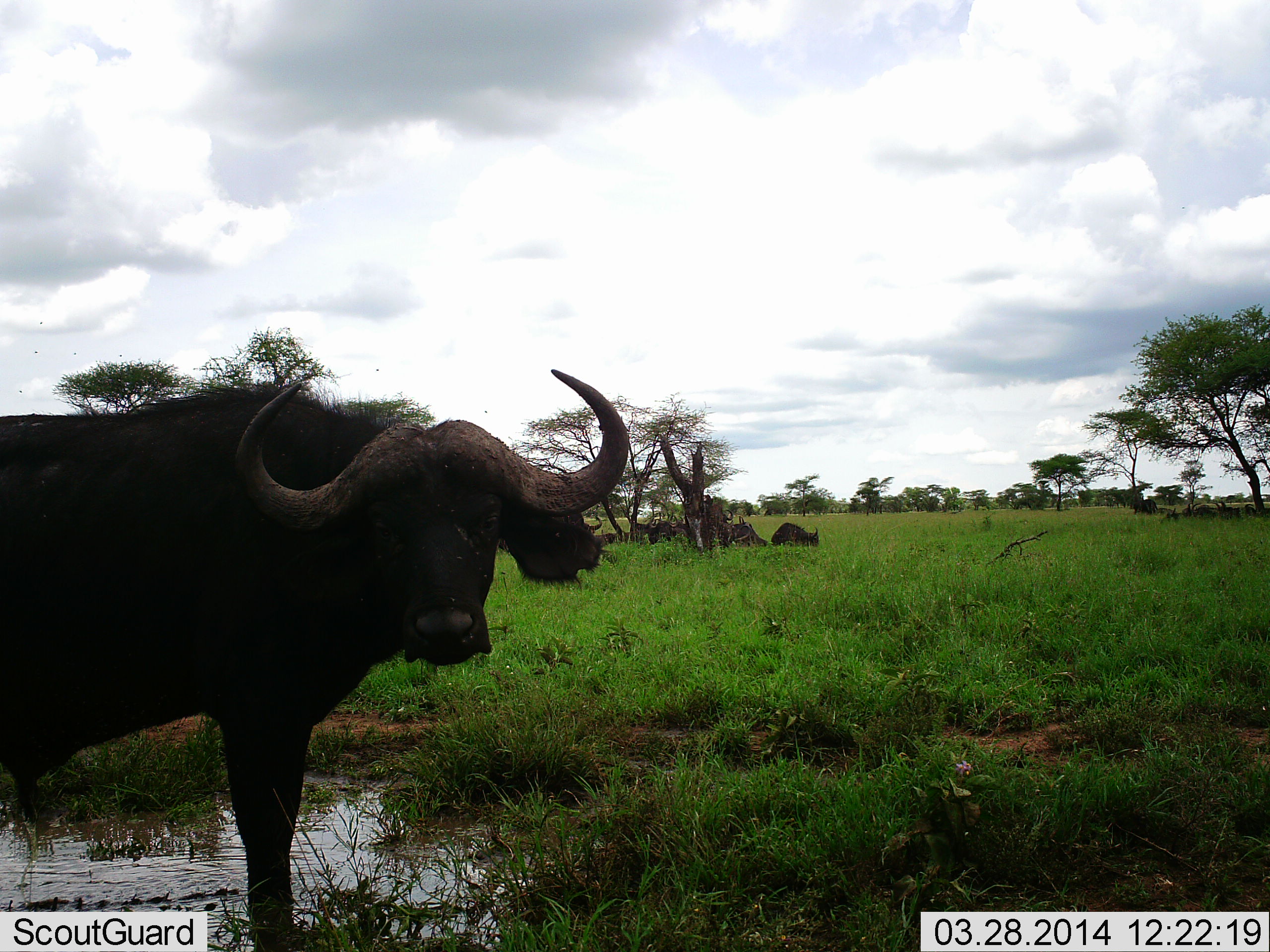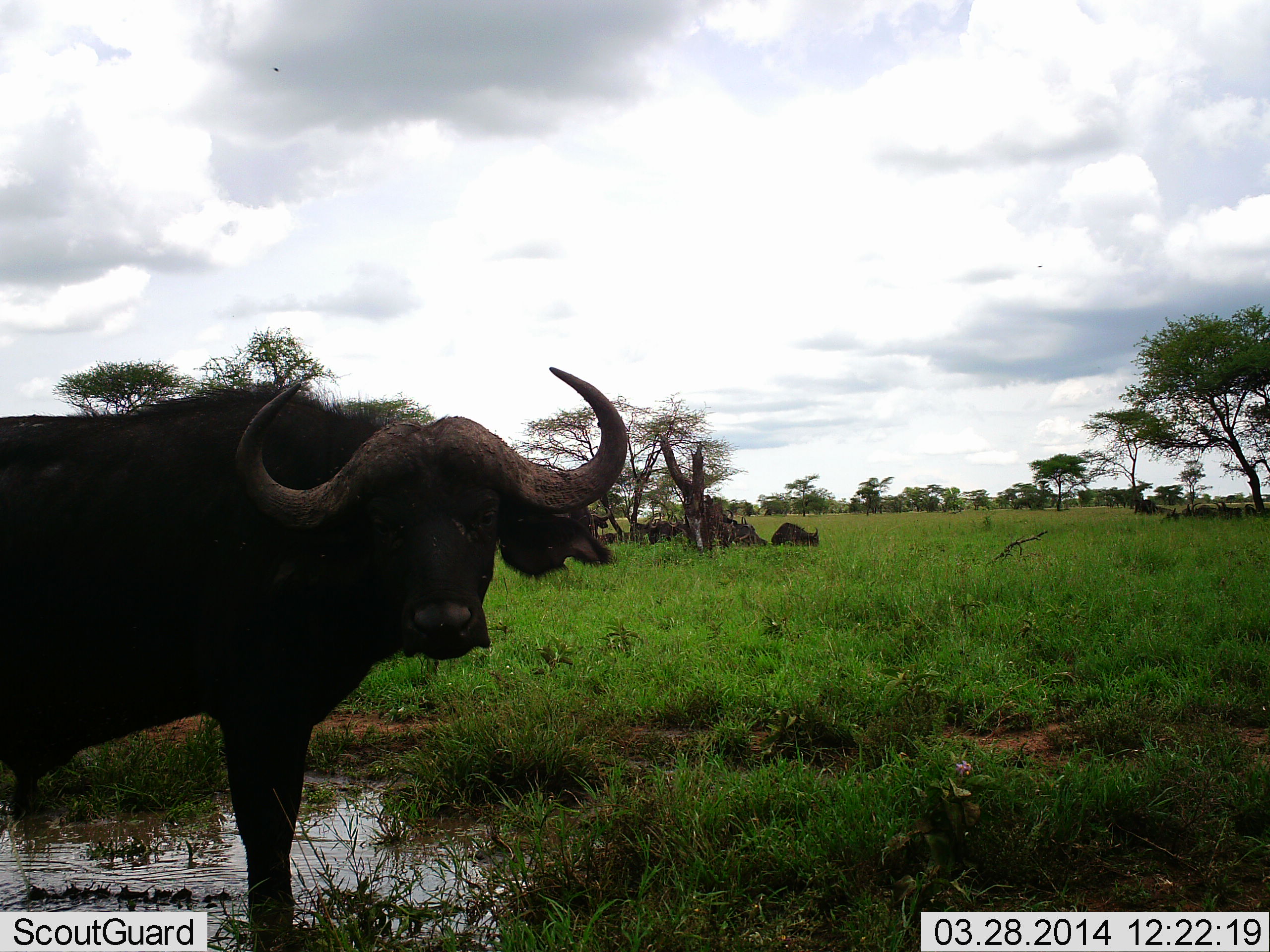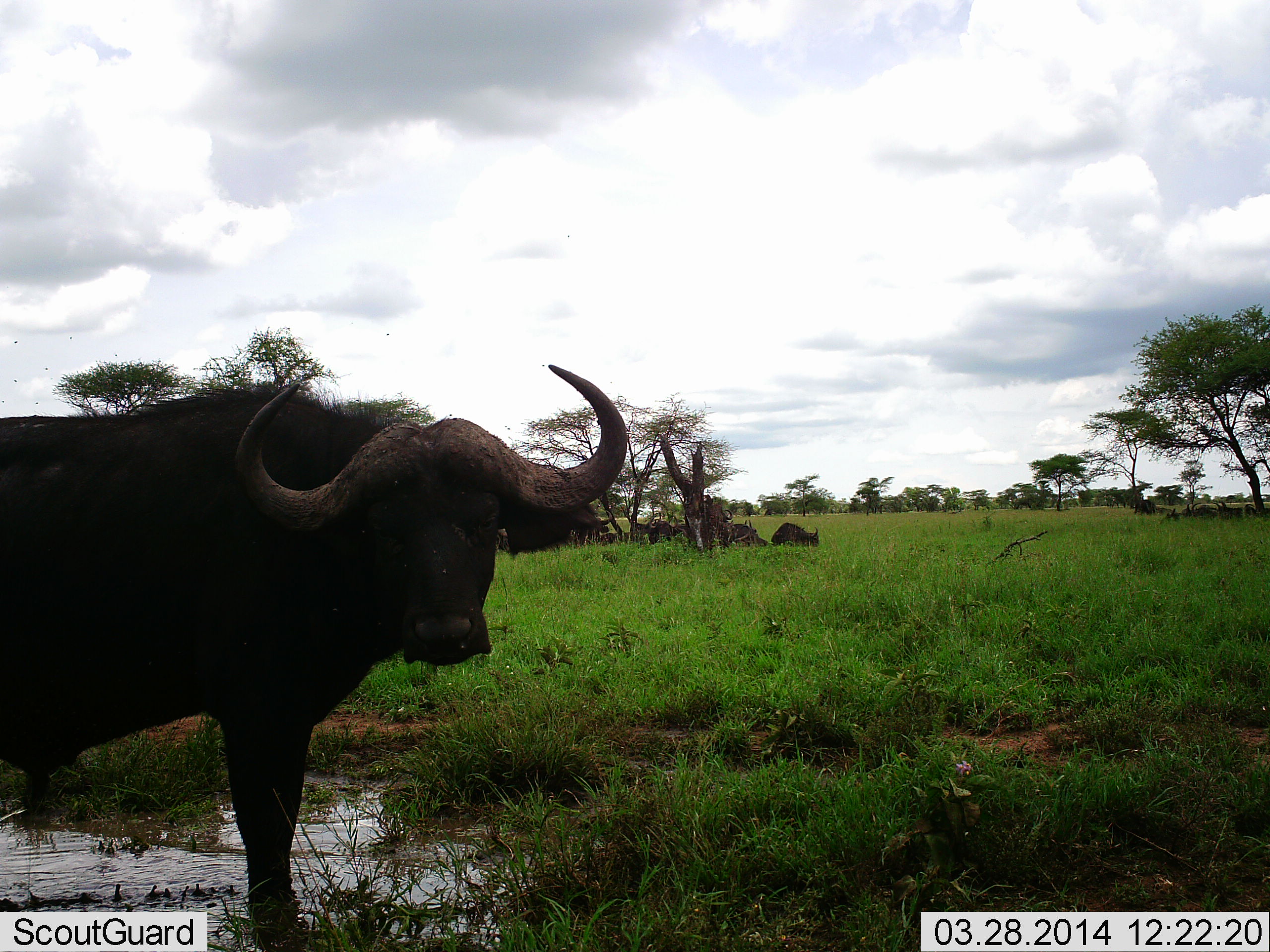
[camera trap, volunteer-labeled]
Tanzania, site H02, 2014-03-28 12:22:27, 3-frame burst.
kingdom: Animalia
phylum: Chordata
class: Mammalia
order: Artiodactyla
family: Bovidae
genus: Syncerus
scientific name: Syncerus caffer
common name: cape buffalo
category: buffalo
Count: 1.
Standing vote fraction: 94%.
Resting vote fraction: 31%.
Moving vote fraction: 0%.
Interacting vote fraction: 3%.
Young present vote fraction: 0%.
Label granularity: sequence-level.